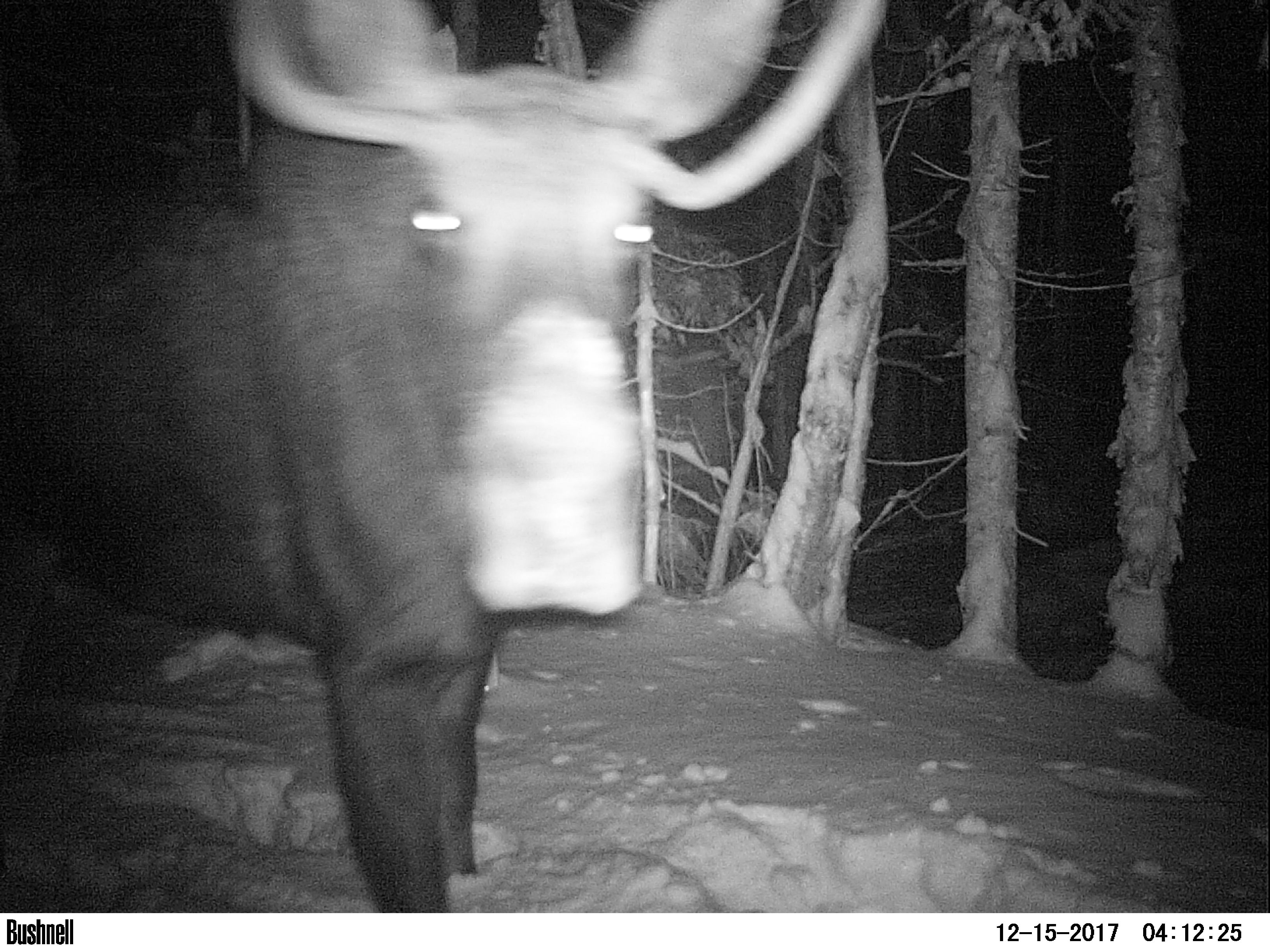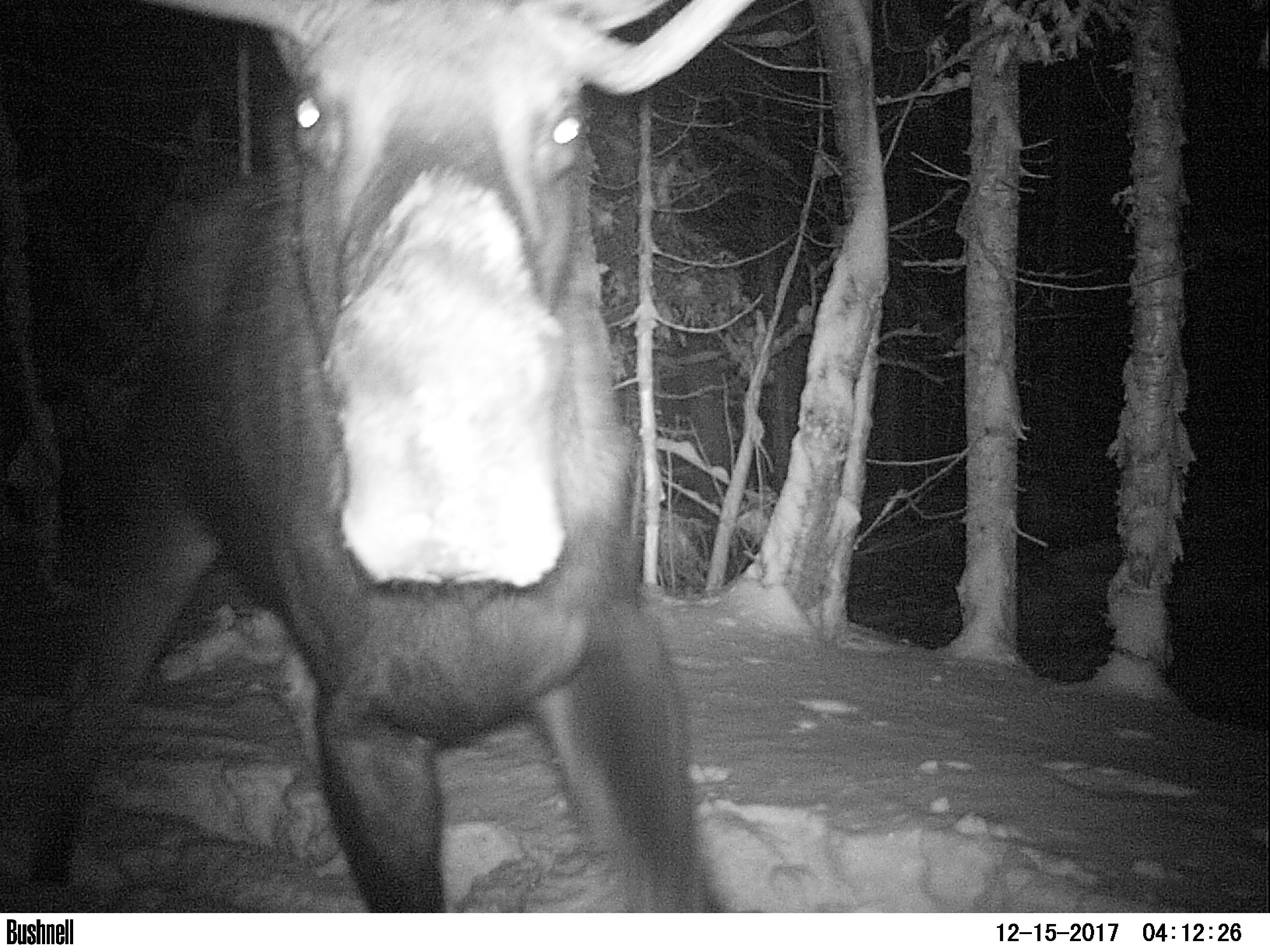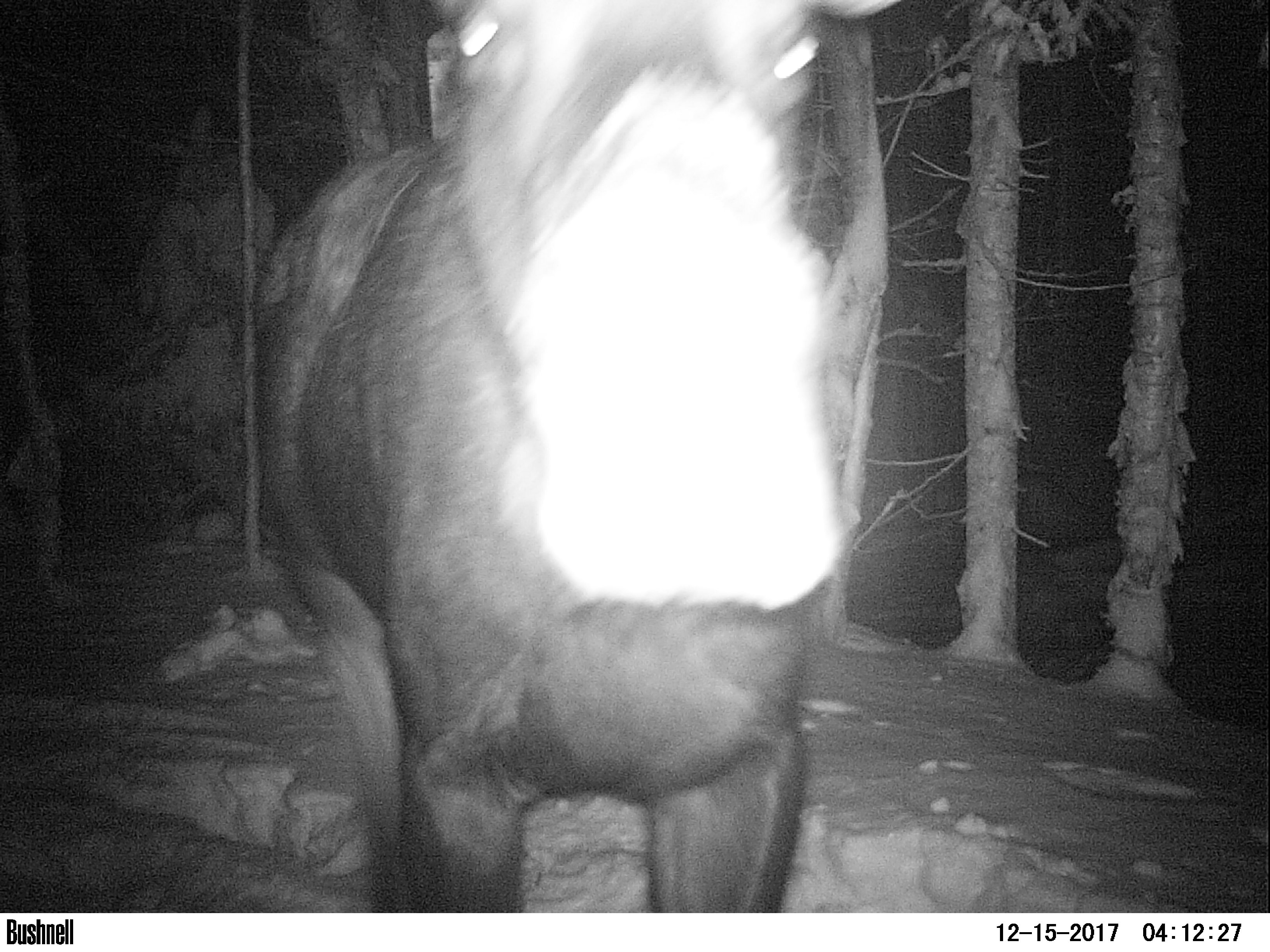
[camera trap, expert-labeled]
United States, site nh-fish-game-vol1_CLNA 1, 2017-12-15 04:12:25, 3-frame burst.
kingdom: Animalia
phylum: Chordata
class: Mammalia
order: Artiodactyla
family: Cervidae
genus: Alces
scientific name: Alces alces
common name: moose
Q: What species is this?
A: Moose (Alces alces).